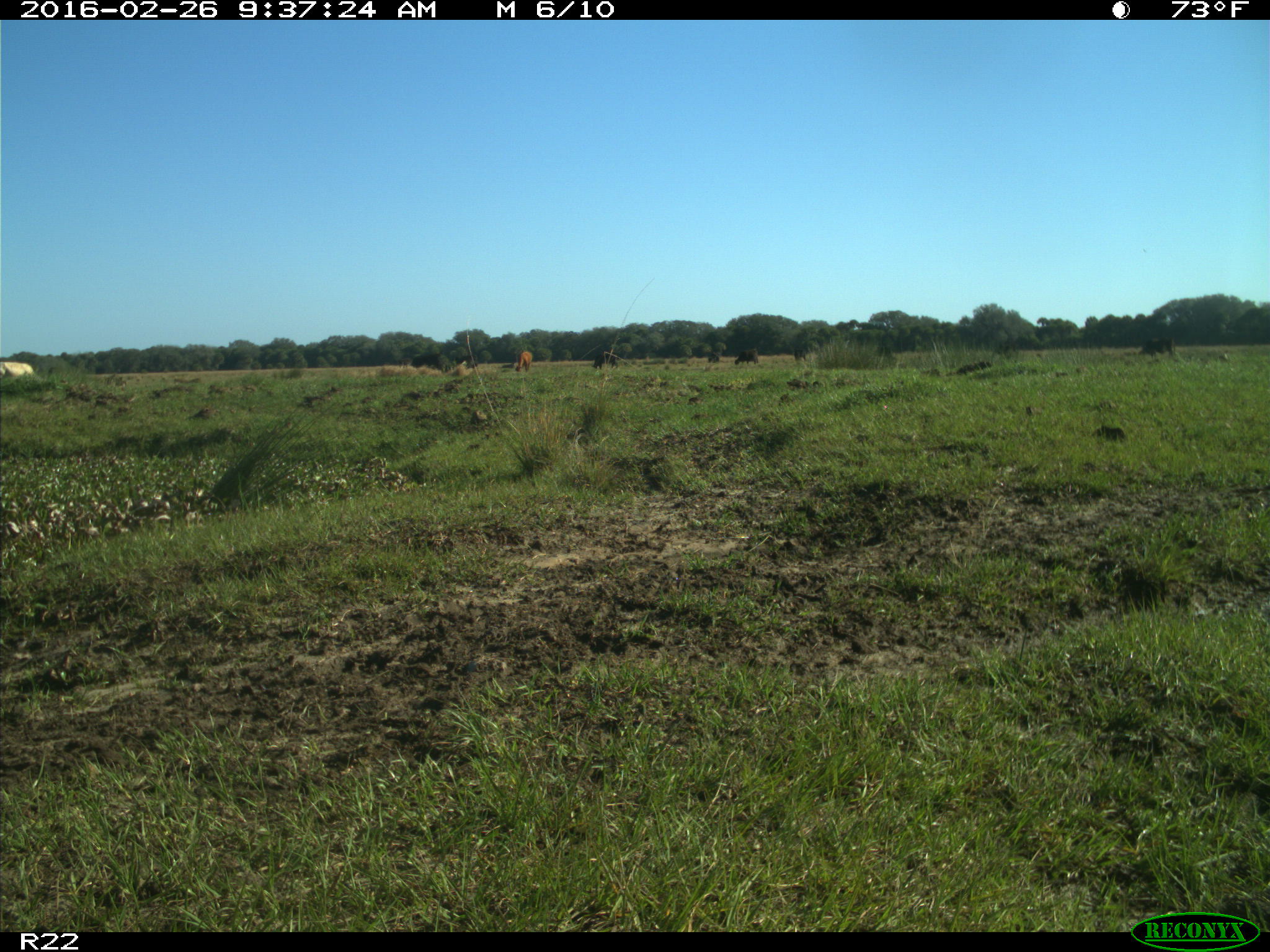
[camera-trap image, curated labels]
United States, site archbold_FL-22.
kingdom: Animalia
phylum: Chordata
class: Mammalia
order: Artiodactyla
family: Bovidae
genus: Bos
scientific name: Bos taurus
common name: domestic cow